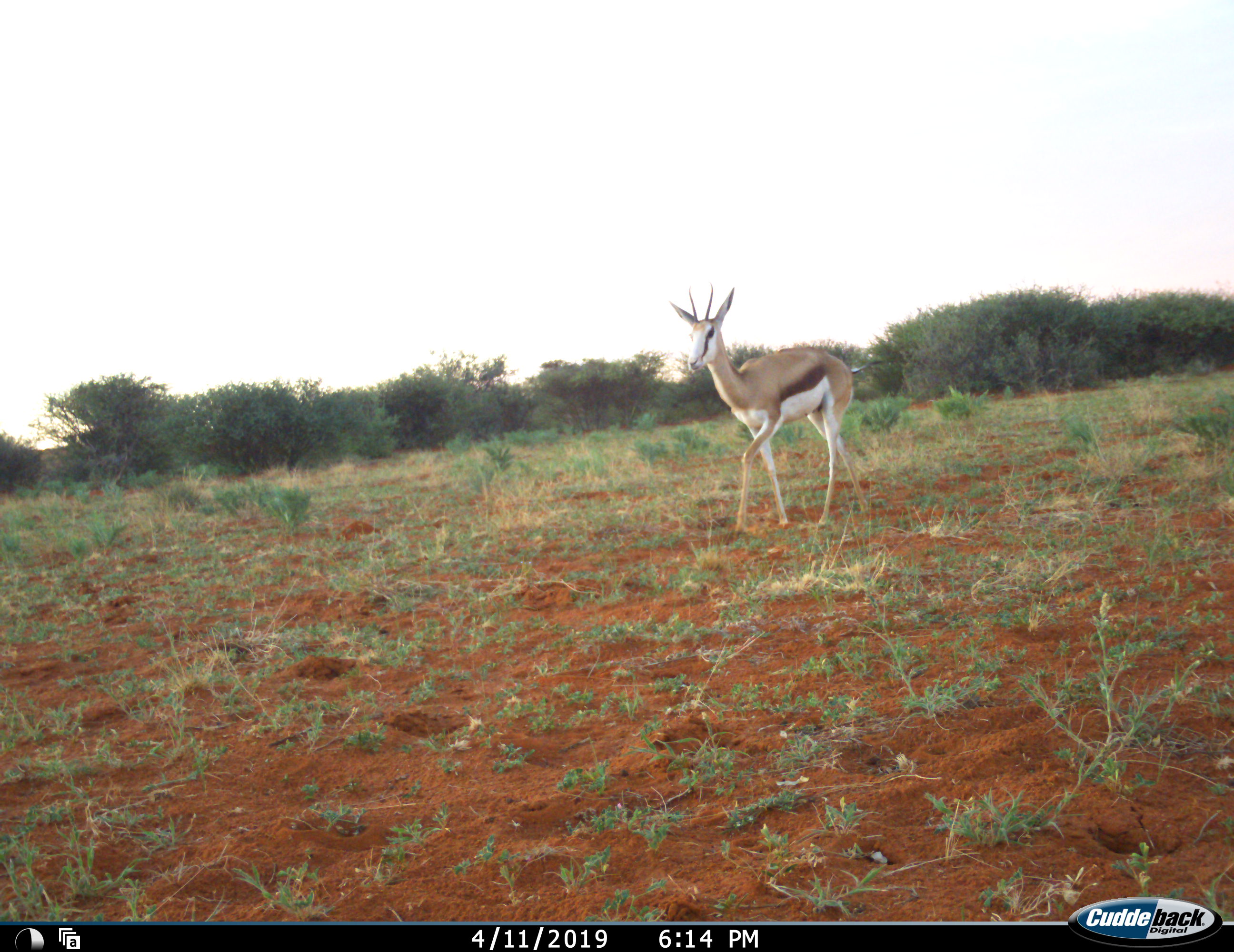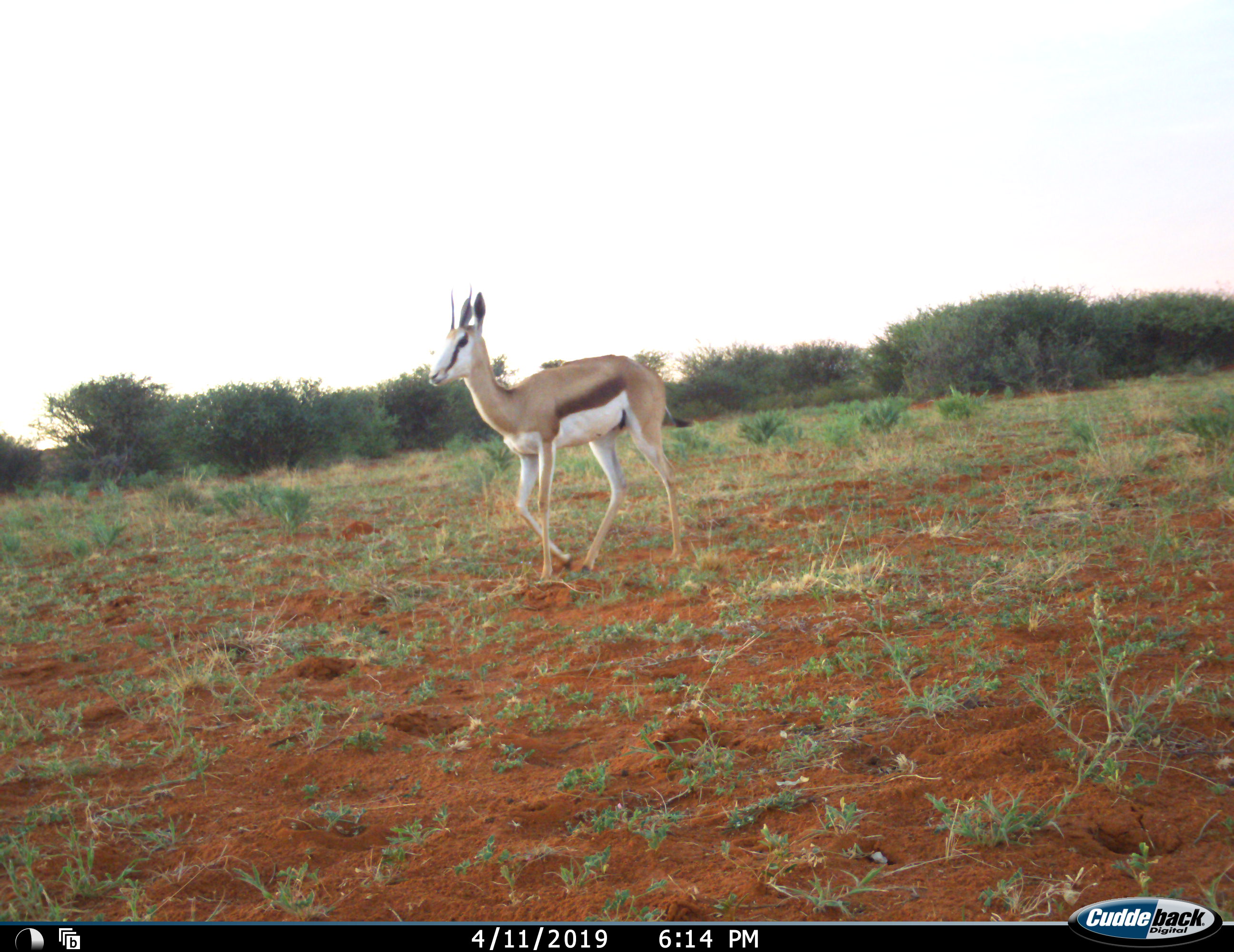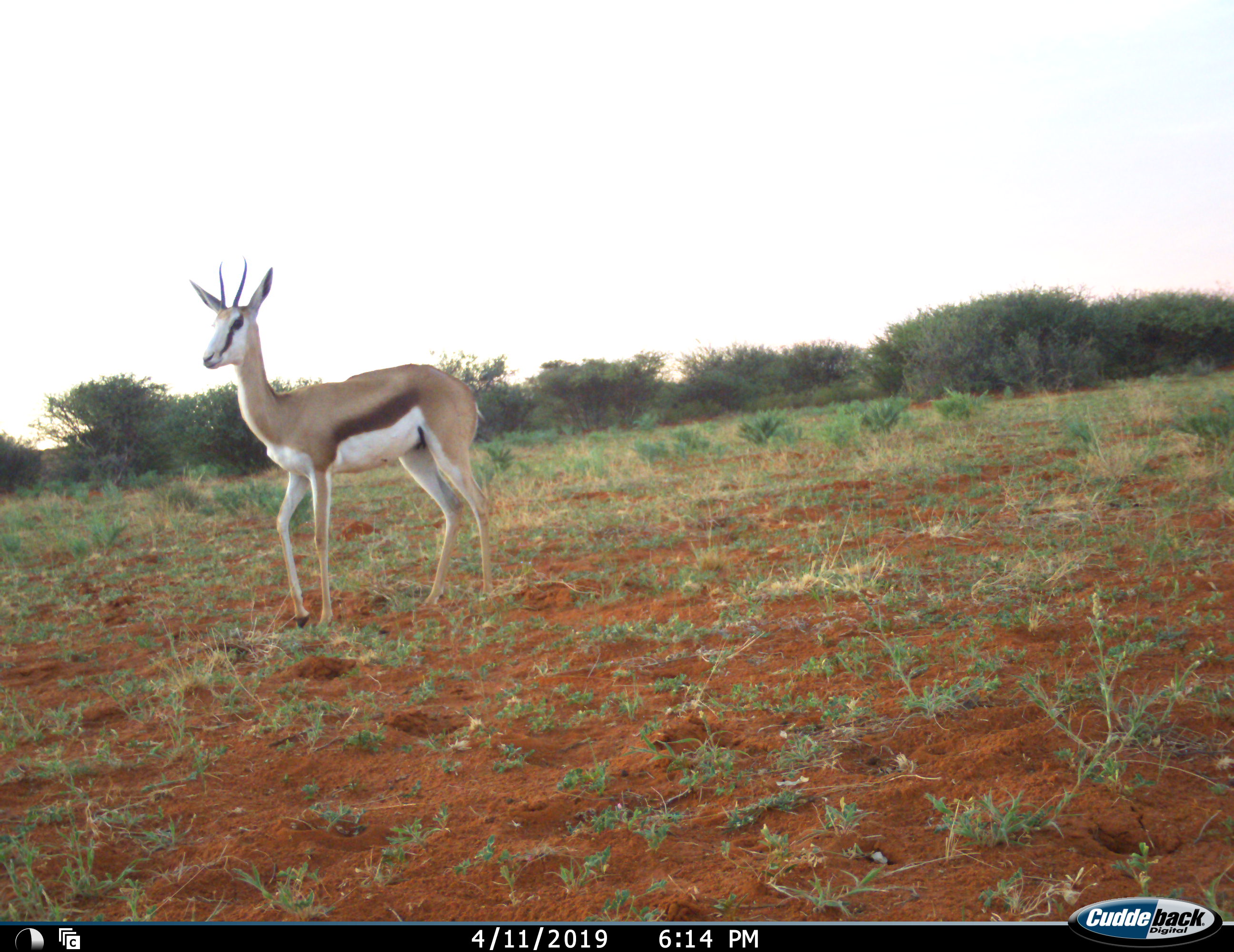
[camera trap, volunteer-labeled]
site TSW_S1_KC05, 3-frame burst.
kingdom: Animalia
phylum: Chordata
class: Mammalia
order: Artiodactyla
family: Bovidae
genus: Antidorcas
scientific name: Antidorcas marsupialis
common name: springbok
Springbok (Antidorcas marsupialis), count 1. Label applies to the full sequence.